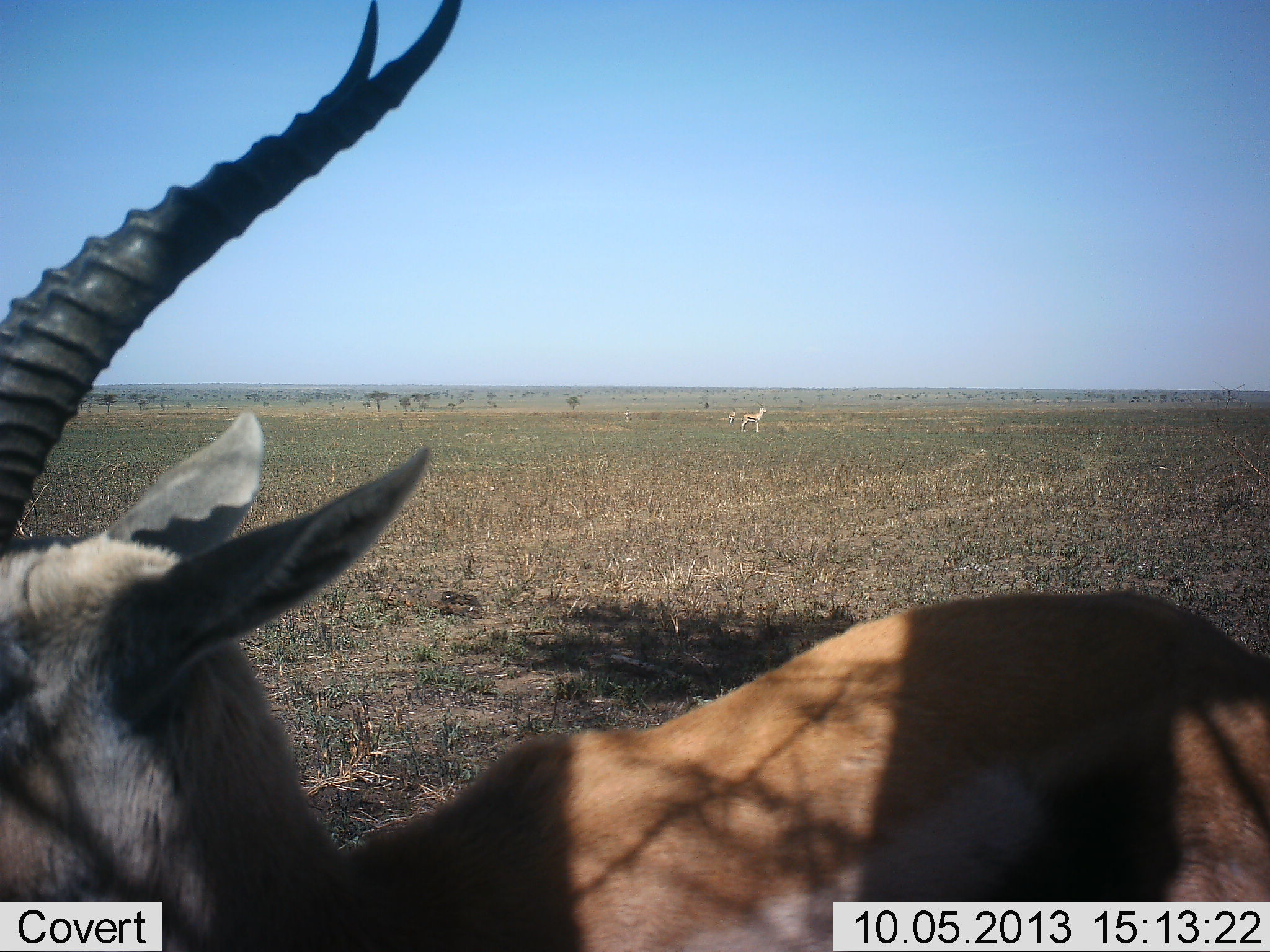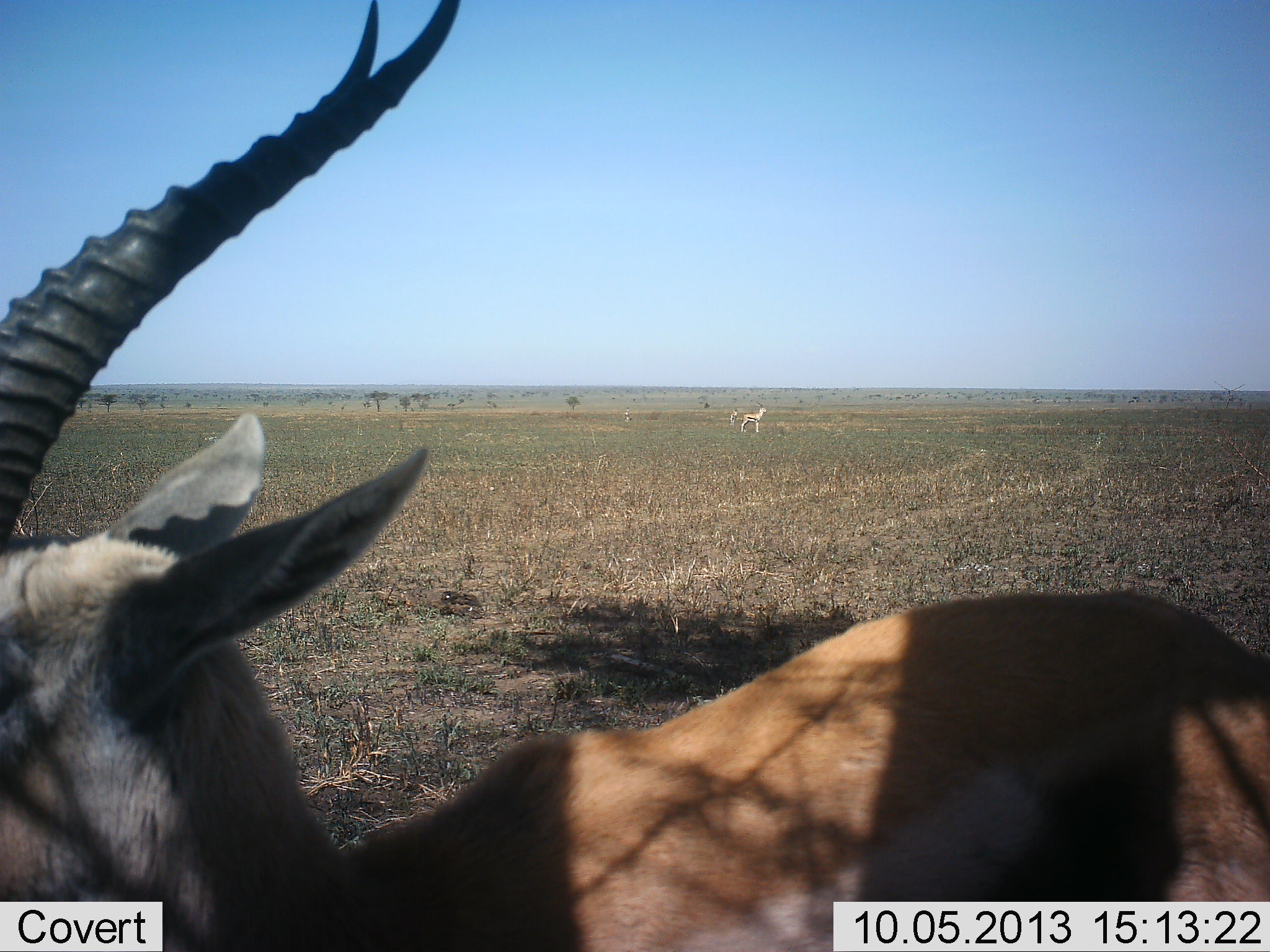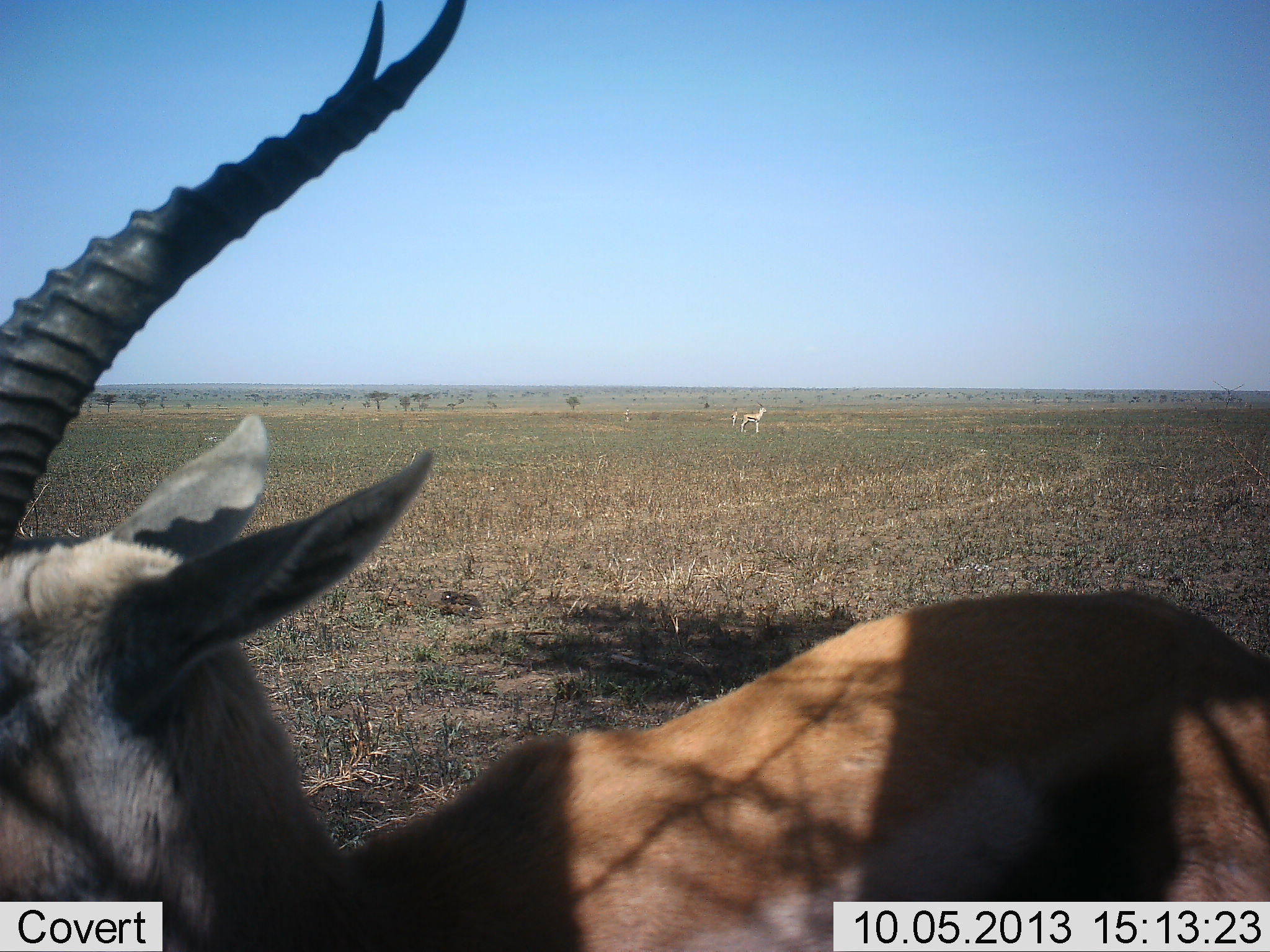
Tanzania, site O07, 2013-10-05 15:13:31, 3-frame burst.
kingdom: Animalia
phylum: Chordata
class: Mammalia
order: Artiodactyla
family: Bovidae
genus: Eudorcas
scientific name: Eudorcas thomsonii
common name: thomson's gazelle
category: gazellethomsons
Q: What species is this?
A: Gazellethomsons (thomson's gazelle) (Eudorcas thomsonii).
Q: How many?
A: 3.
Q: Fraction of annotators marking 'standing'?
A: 95%.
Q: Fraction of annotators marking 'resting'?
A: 0%.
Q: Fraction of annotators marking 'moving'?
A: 20%.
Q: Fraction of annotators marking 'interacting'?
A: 0%.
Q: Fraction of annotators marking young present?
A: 0%.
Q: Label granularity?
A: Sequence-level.